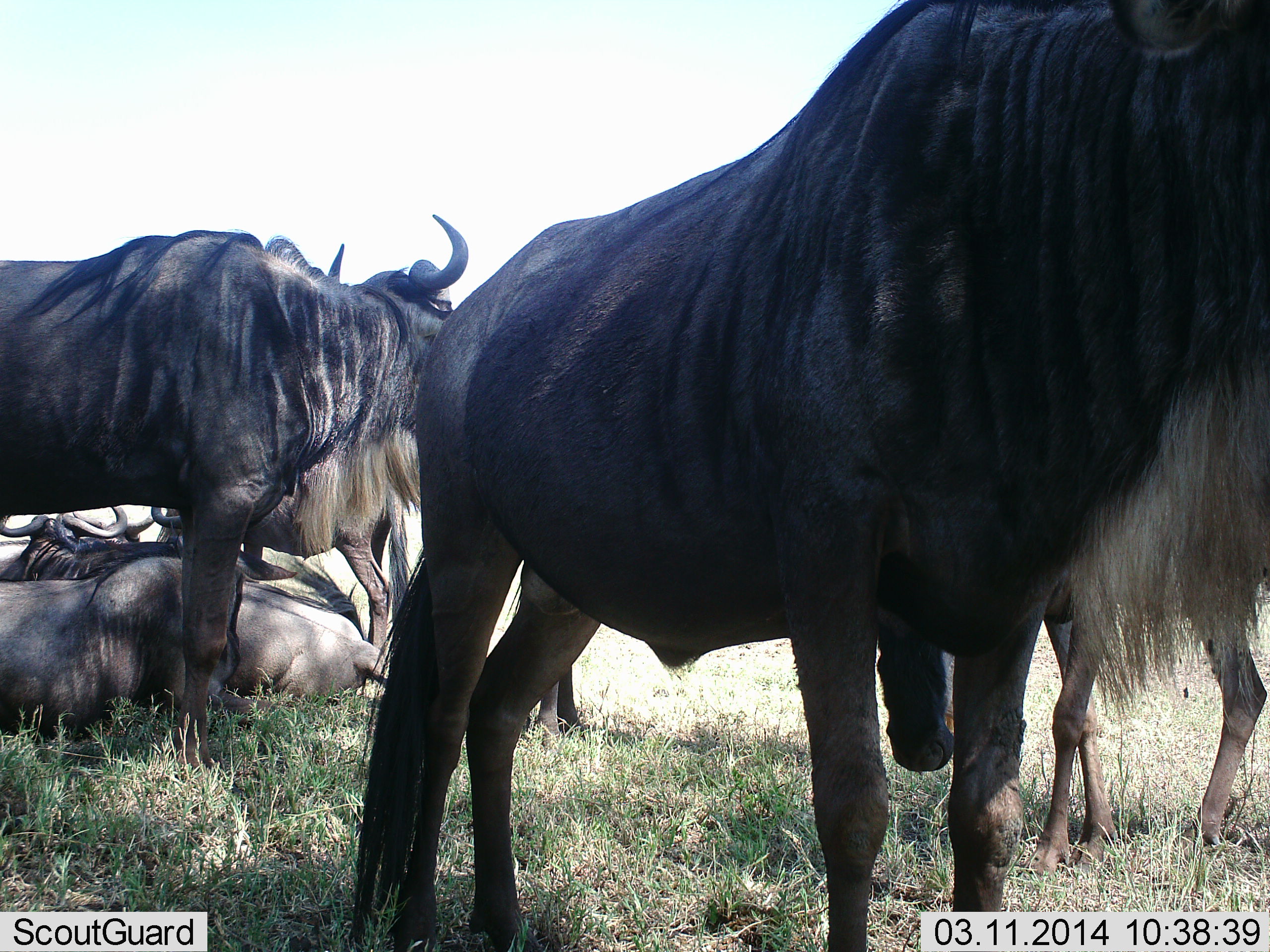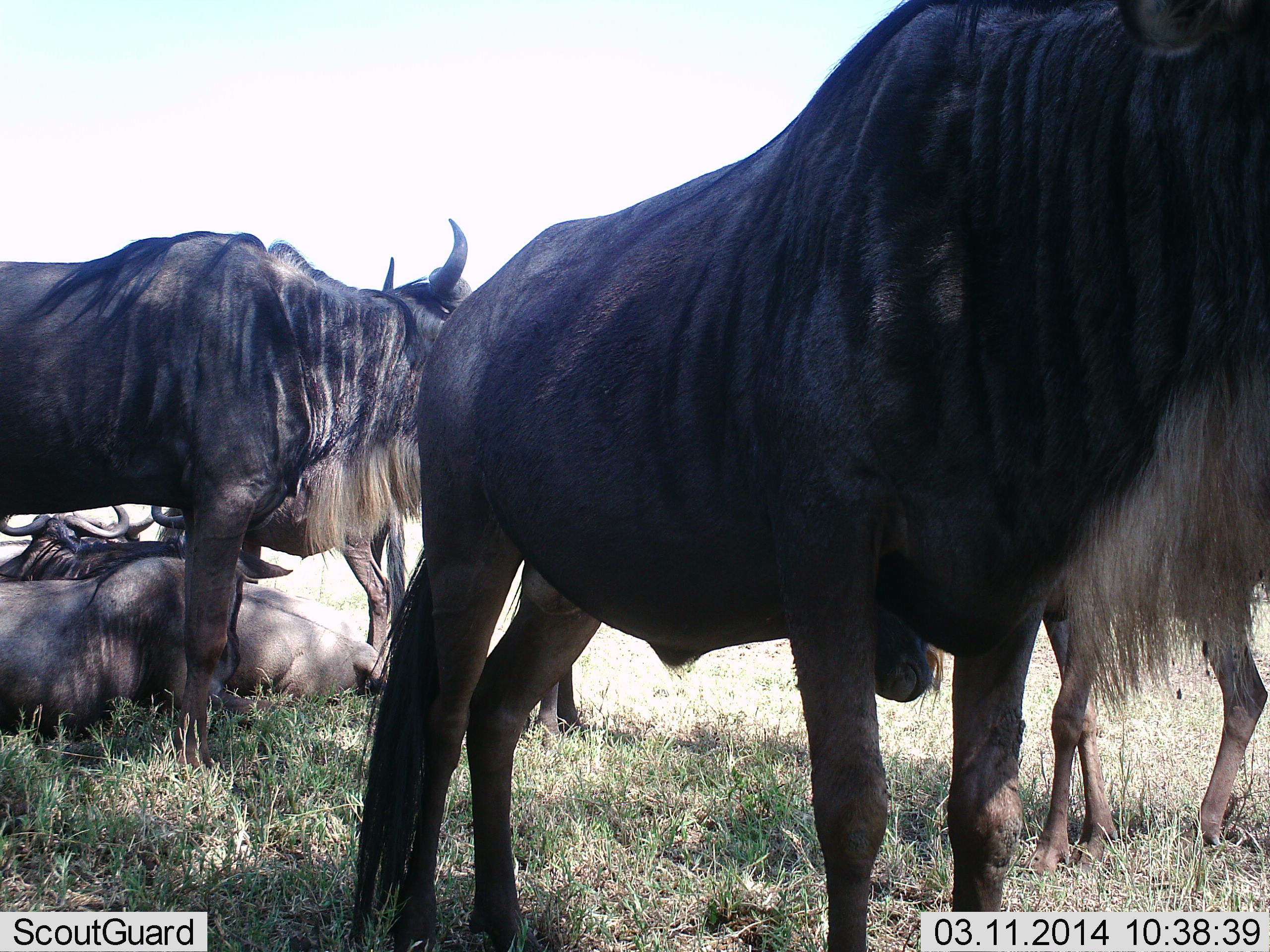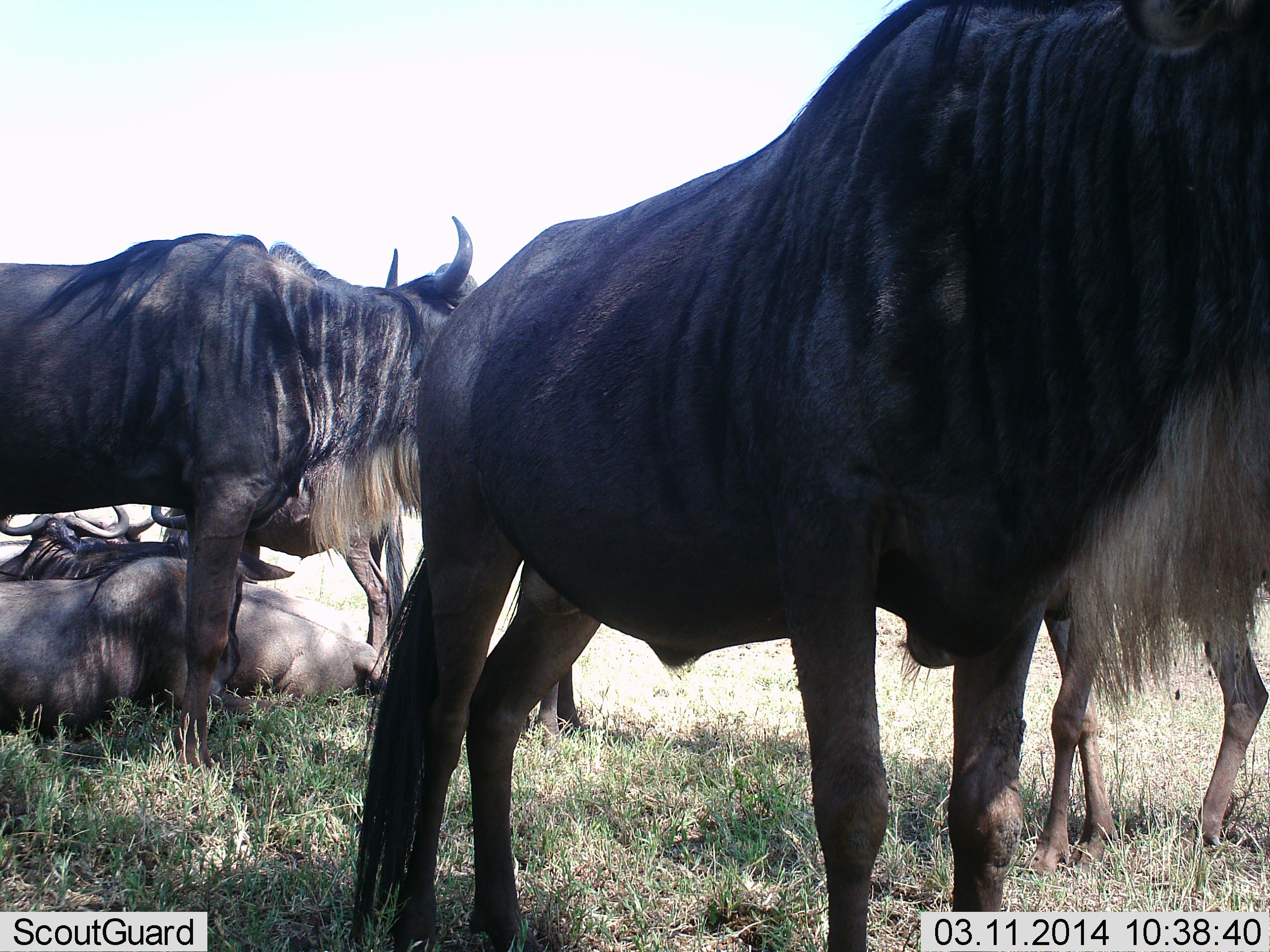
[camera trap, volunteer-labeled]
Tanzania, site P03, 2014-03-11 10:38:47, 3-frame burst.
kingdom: Animalia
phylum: Chordata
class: Mammalia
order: Artiodactyla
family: Bovidae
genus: Connochaetes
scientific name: Connochaetes taurinus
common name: blue wildebeest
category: wildebeest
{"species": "wildebeest (blue wildebeest) (Connochaetes taurinus)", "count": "6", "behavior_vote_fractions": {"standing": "80%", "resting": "100%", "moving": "10%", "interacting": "10%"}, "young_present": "10%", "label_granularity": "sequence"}